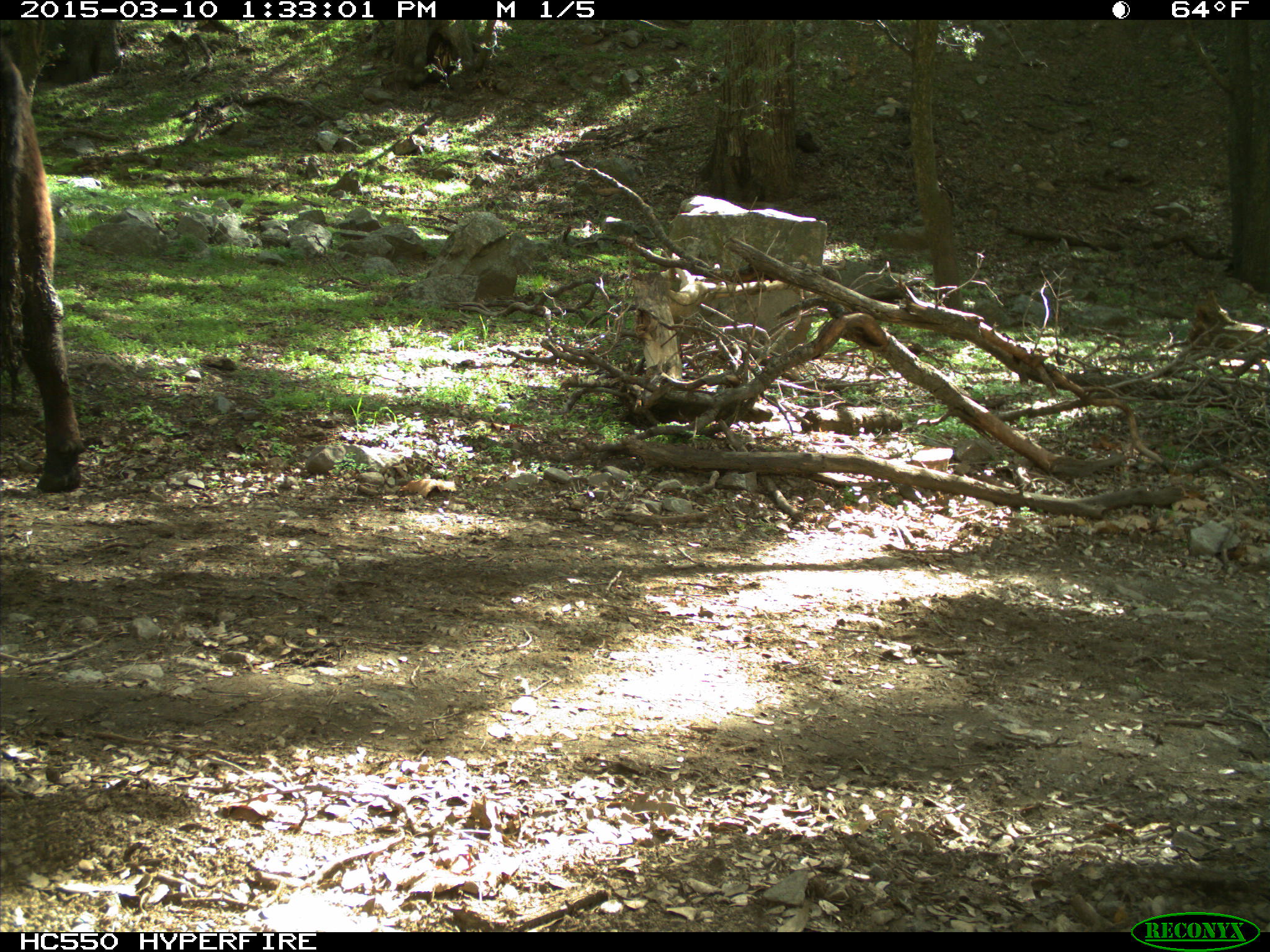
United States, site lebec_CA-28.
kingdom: Animalia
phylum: Chordata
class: Mammalia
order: Artiodactyla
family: Bovidae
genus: Bos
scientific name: Bos taurus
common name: domestic cow